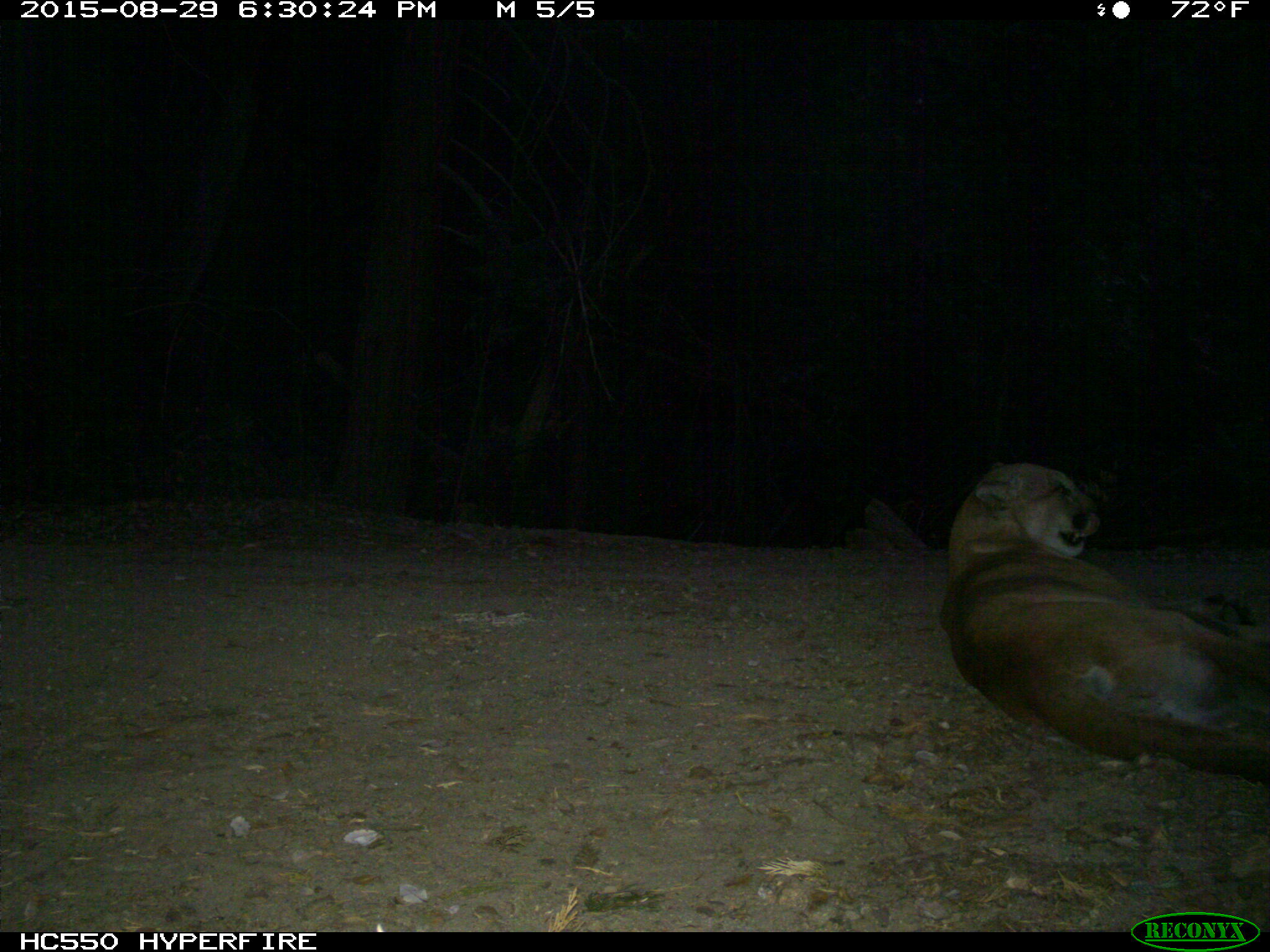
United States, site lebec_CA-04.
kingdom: Animalia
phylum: Chordata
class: Mammalia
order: Carnivora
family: Felidae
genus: Puma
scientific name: Puma concolor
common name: mountain lion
Puma concolor (mountain lion).